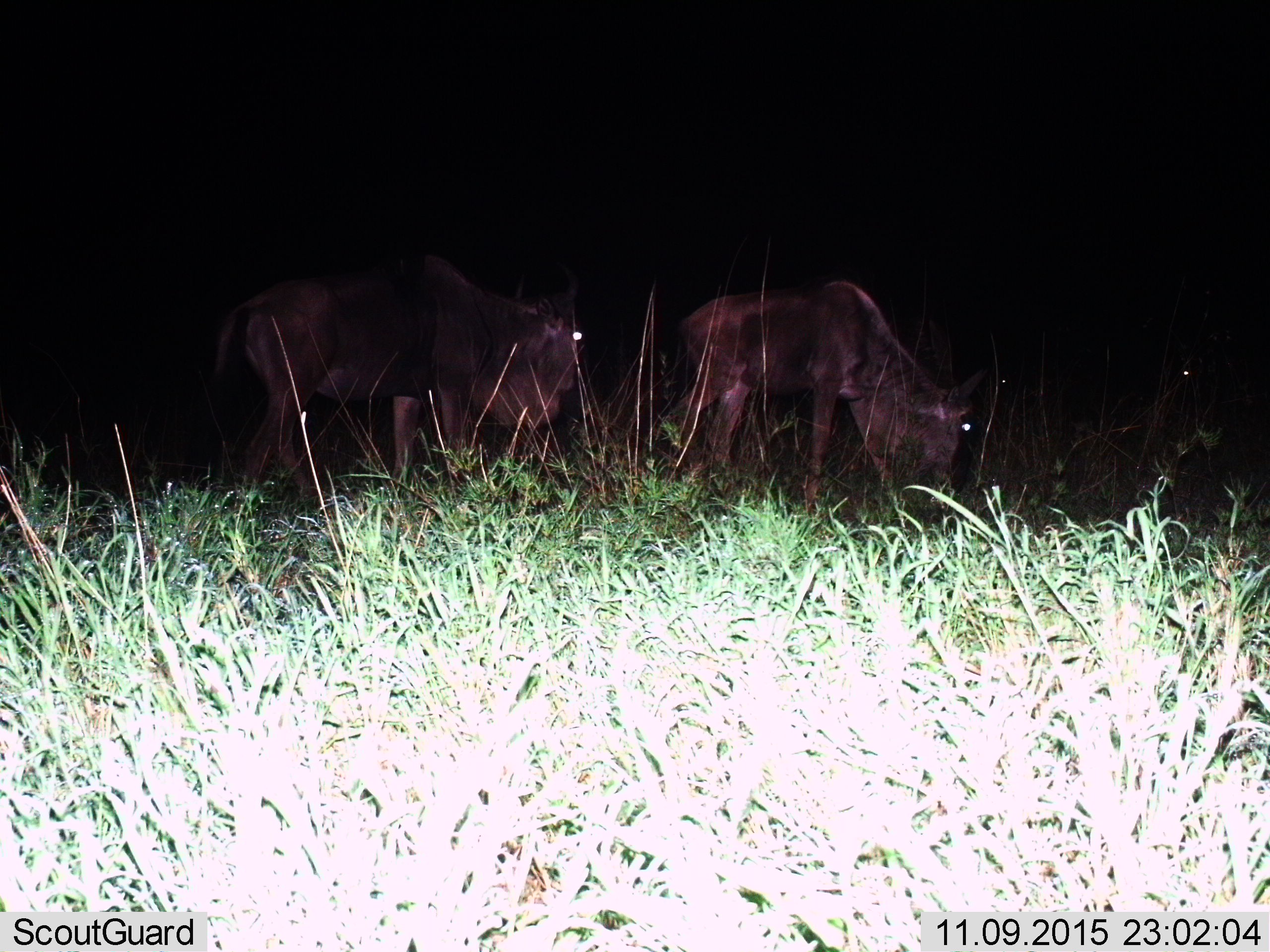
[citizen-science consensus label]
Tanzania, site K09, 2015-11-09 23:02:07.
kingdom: Animalia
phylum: Chordata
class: Mammalia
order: Artiodactyla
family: Bovidae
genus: Connochaetes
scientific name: Connochaetes taurinus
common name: blue wildebeest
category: wildebeest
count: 2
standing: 43%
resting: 0%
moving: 29%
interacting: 0%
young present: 0%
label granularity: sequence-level